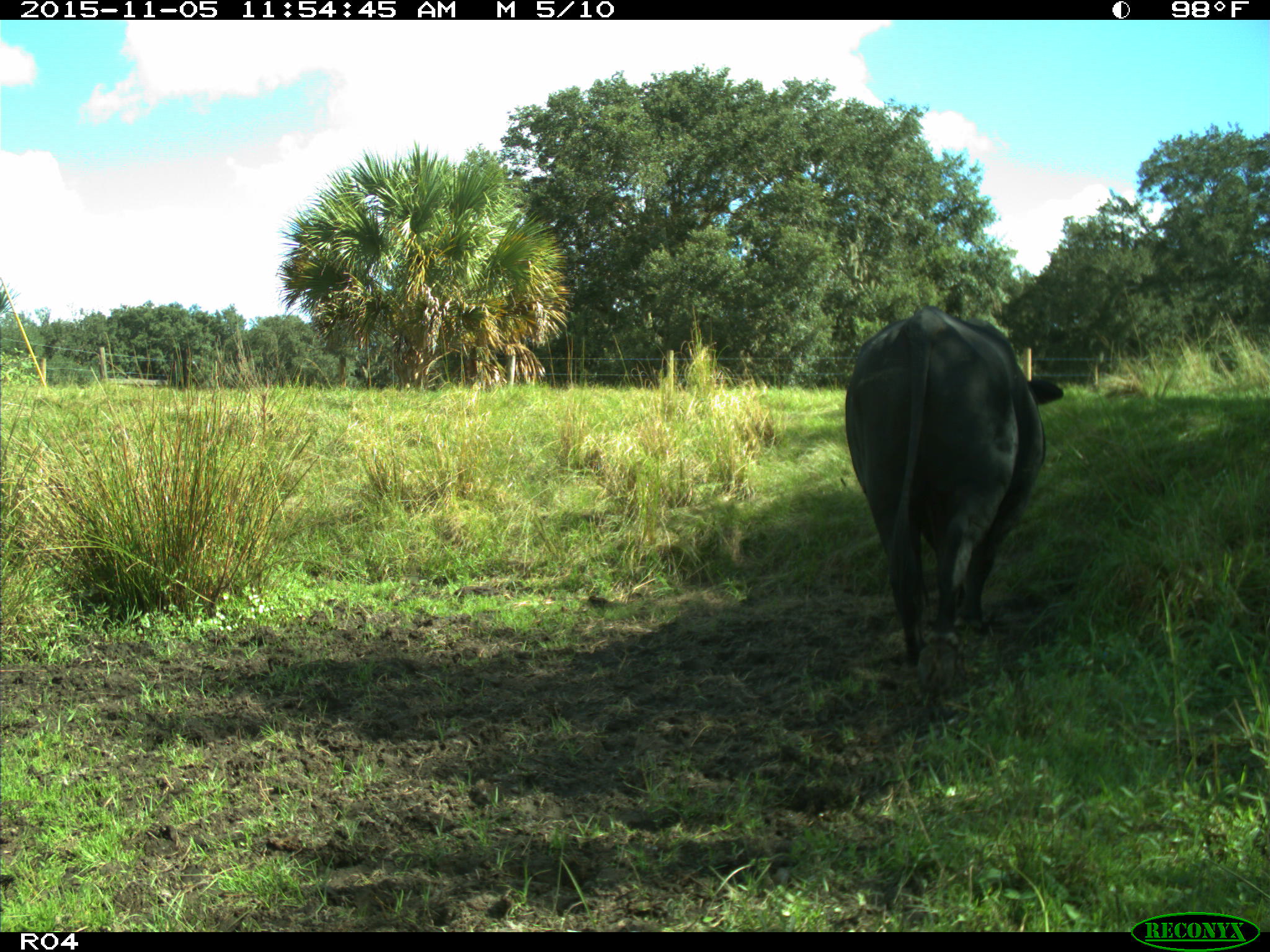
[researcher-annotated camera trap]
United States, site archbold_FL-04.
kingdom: Animalia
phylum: Chordata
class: Mammalia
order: Artiodactyla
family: Bovidae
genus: Bos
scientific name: Bos taurus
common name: domestic cow